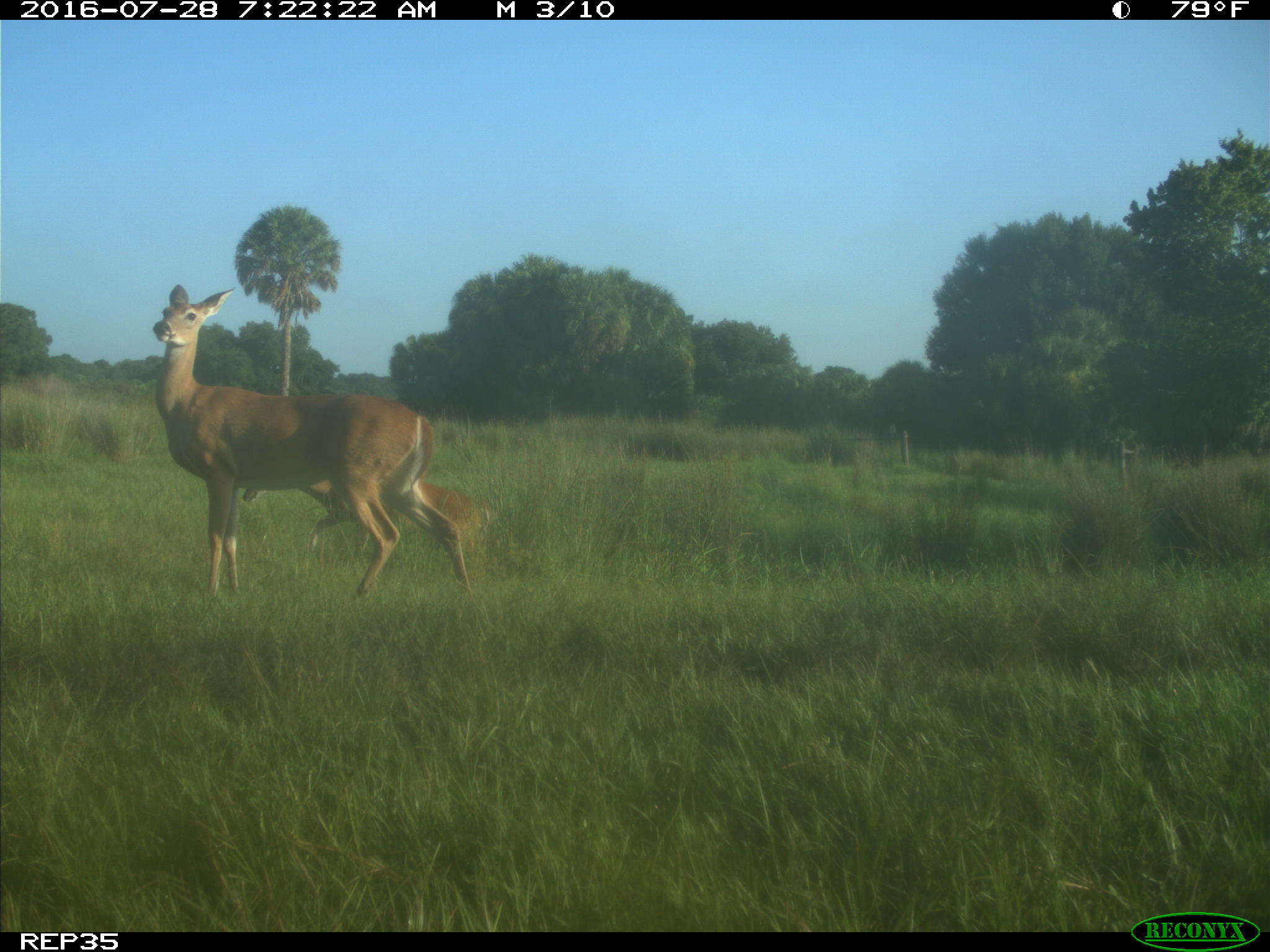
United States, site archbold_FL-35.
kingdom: Animalia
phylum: Chordata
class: Mammalia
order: Artiodactyla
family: Cervidae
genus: Odocoileus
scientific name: Odocoileus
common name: deer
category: unidentified deer